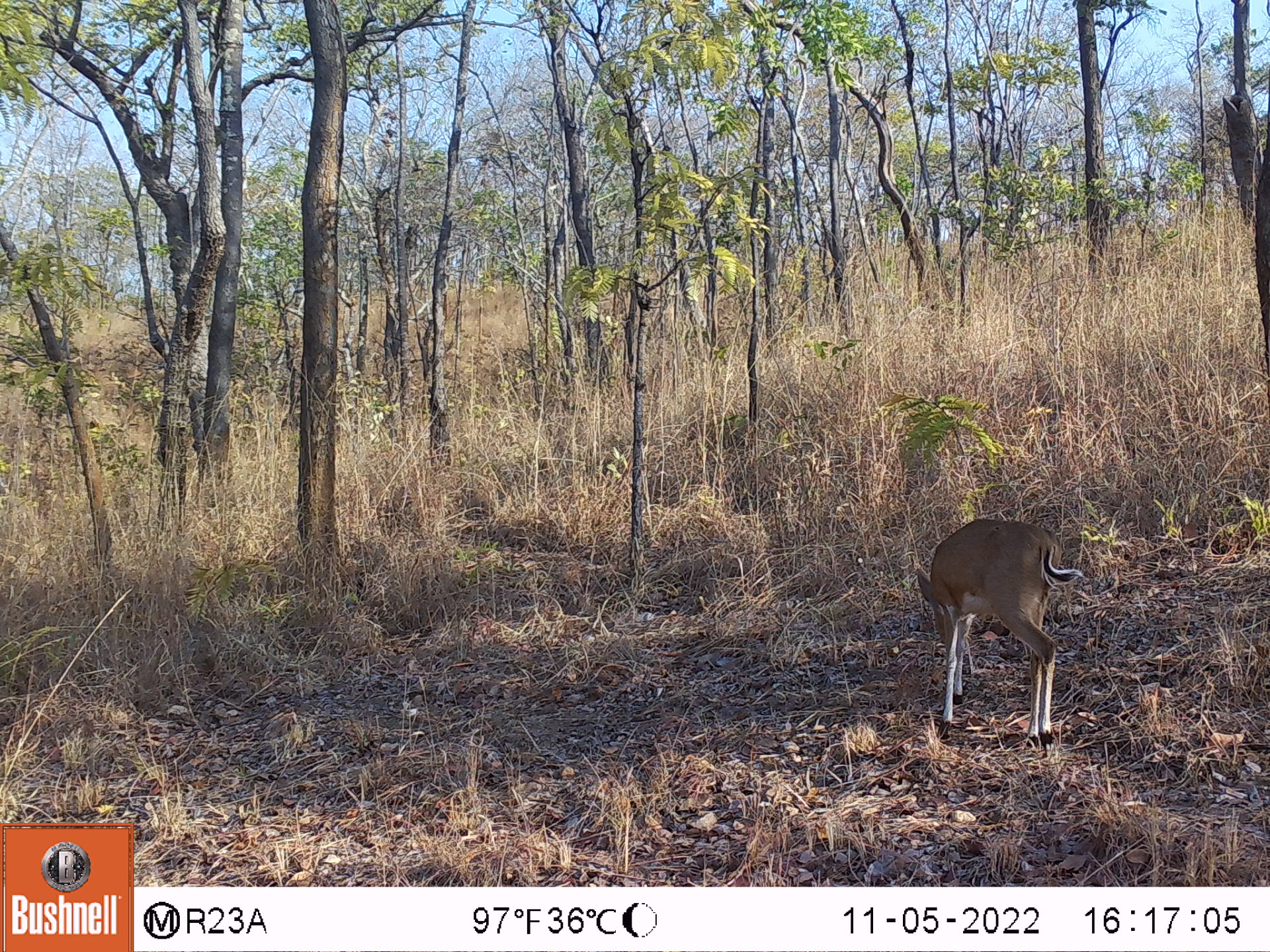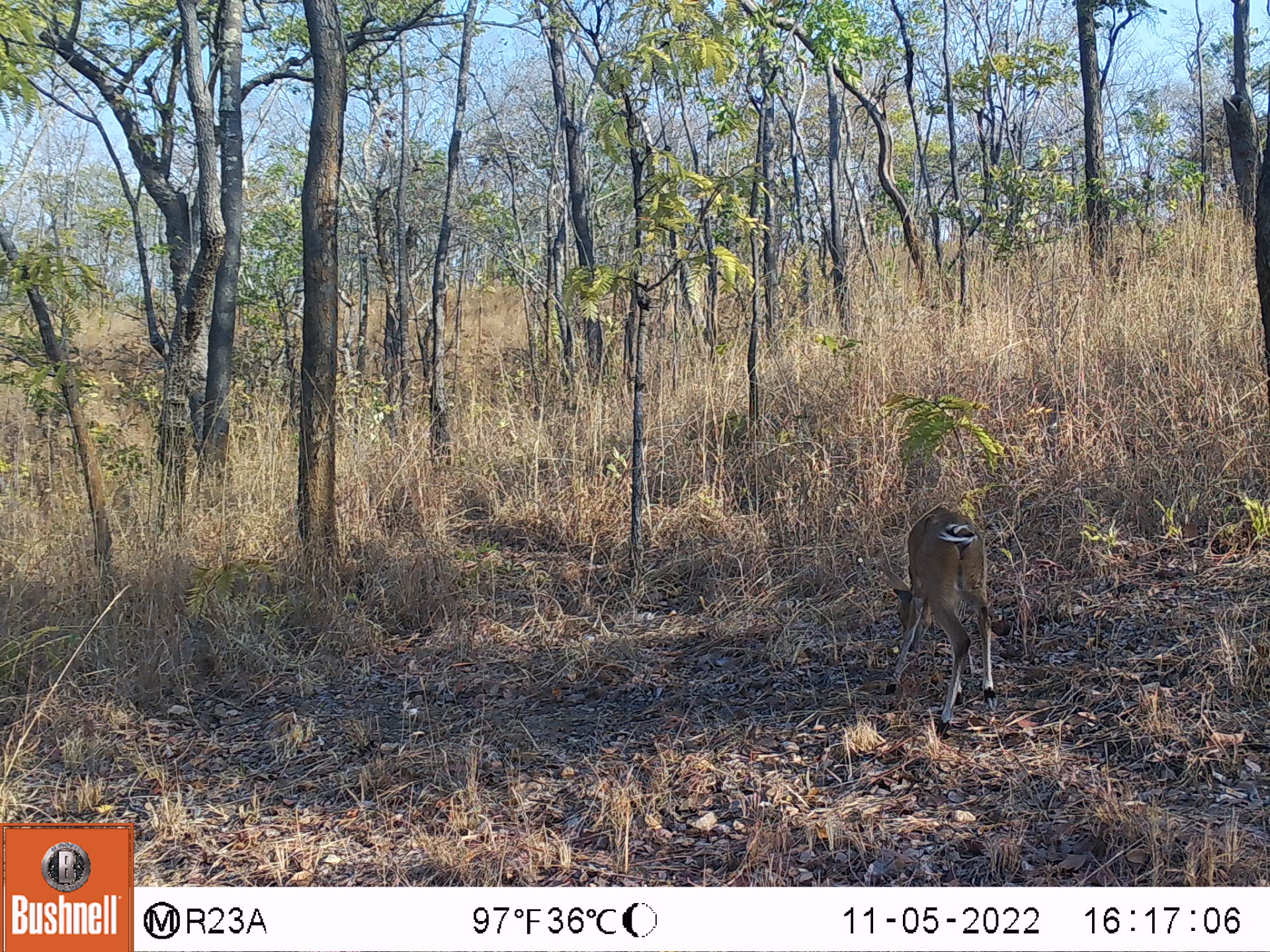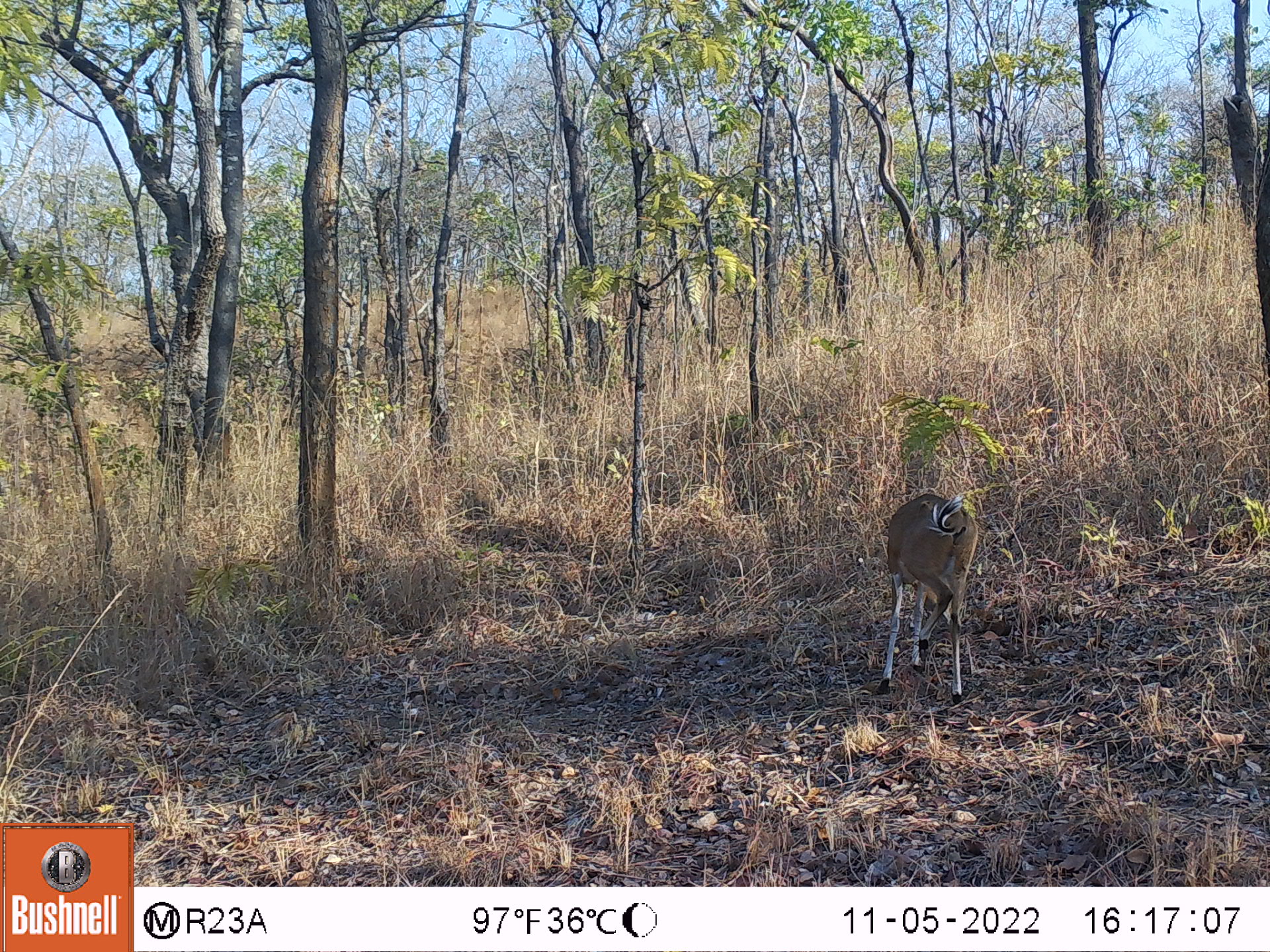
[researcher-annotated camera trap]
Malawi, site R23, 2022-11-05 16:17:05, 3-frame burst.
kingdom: Animalia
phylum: Chordata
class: Mammalia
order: Artiodactyla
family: Bovidae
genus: Sylvicapra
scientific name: Sylvicapra grimmia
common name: common duiker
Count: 1.